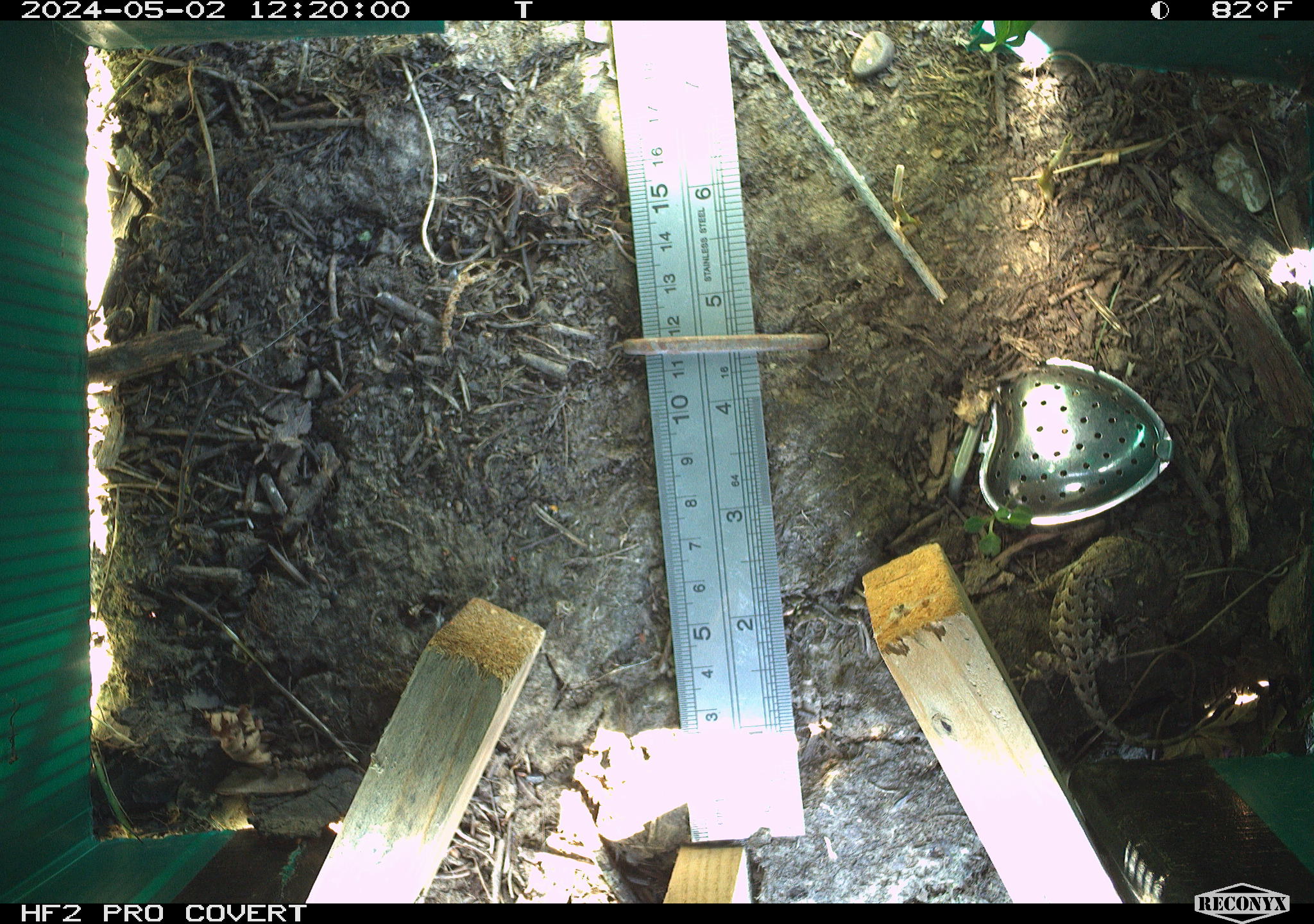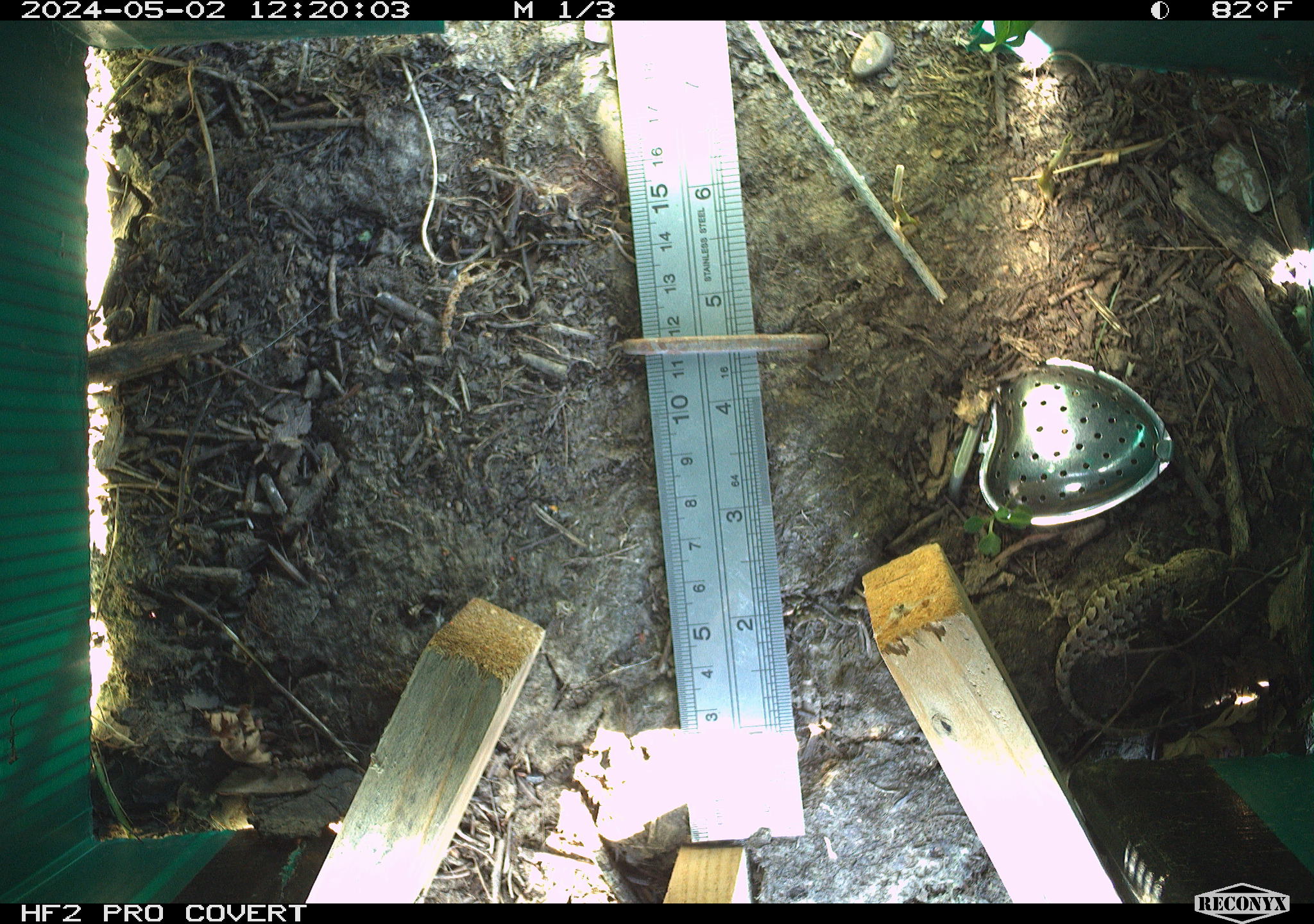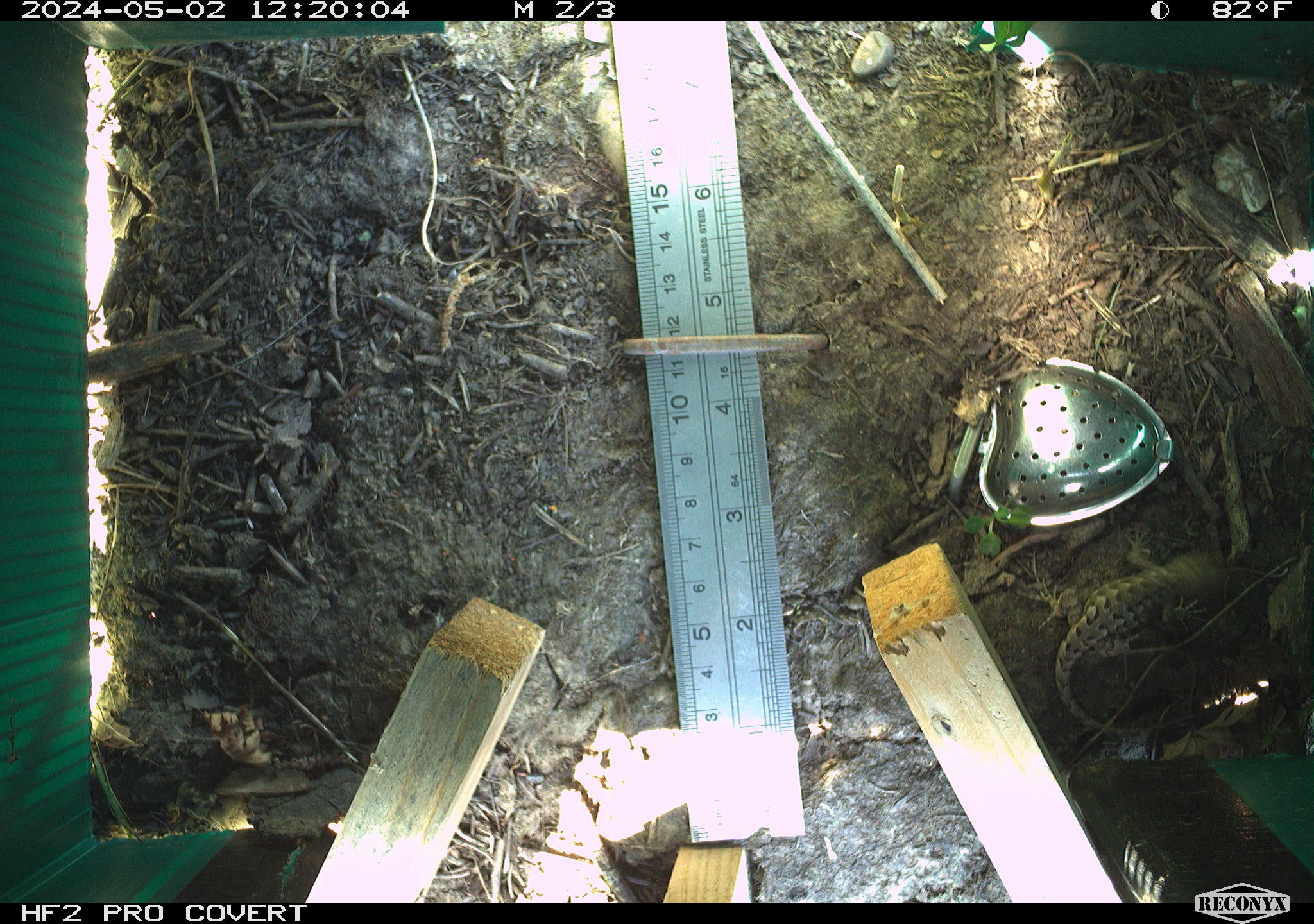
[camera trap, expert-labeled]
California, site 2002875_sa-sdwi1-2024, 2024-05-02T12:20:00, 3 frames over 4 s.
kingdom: Animalia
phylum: Chordata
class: Reptilia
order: Squamata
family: Phrynosomatidae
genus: Sceloporus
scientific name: Sceloporus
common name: spiny lizards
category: sceloporus species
Sceloporus species (spiny lizards) (Sceloporus).